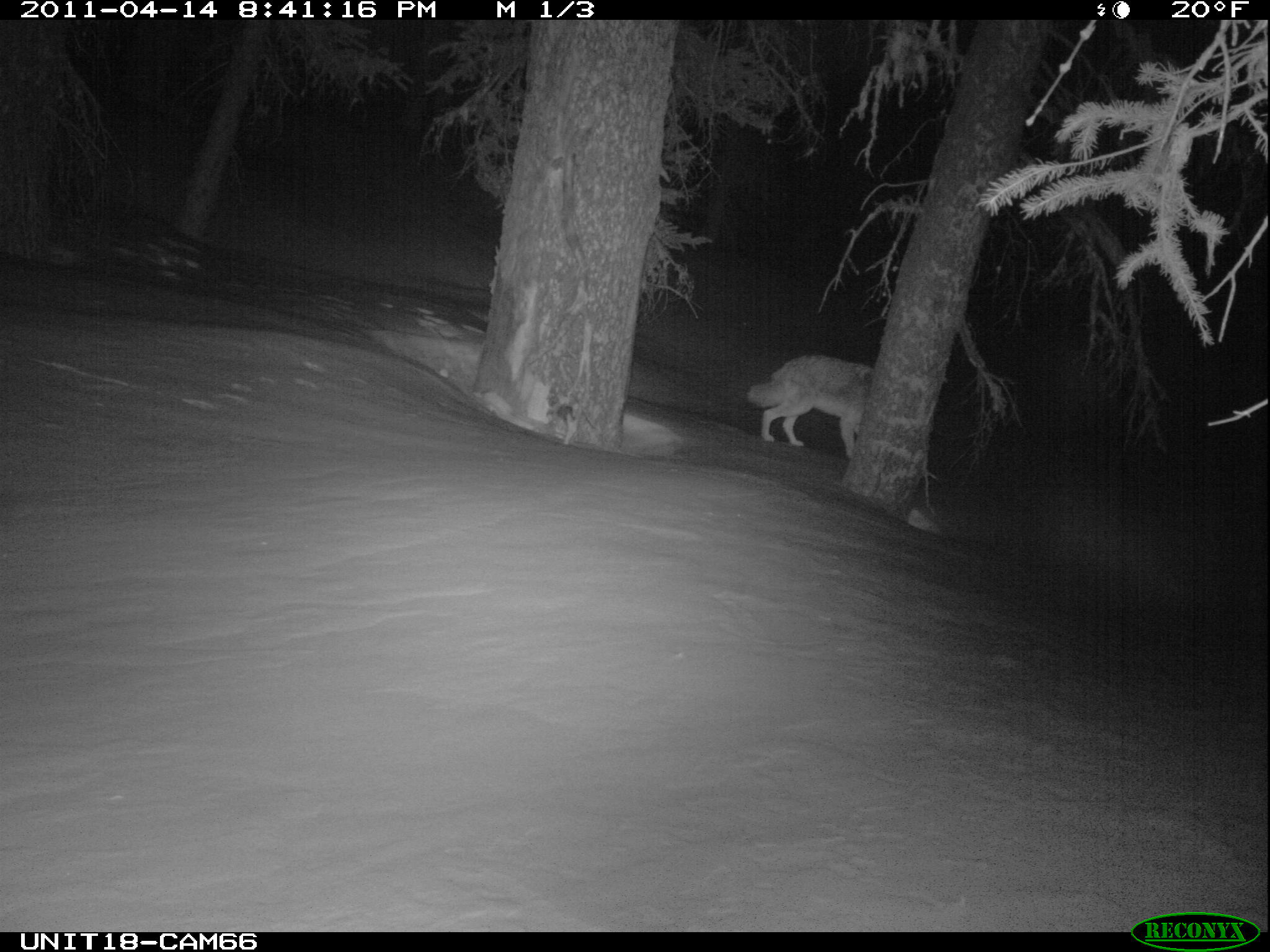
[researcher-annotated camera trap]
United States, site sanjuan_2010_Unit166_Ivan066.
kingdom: Animalia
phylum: Chordata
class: Mammalia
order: Carnivora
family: Canidae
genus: Canis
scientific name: Canis latrans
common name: coyote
Canis latrans (coyote).